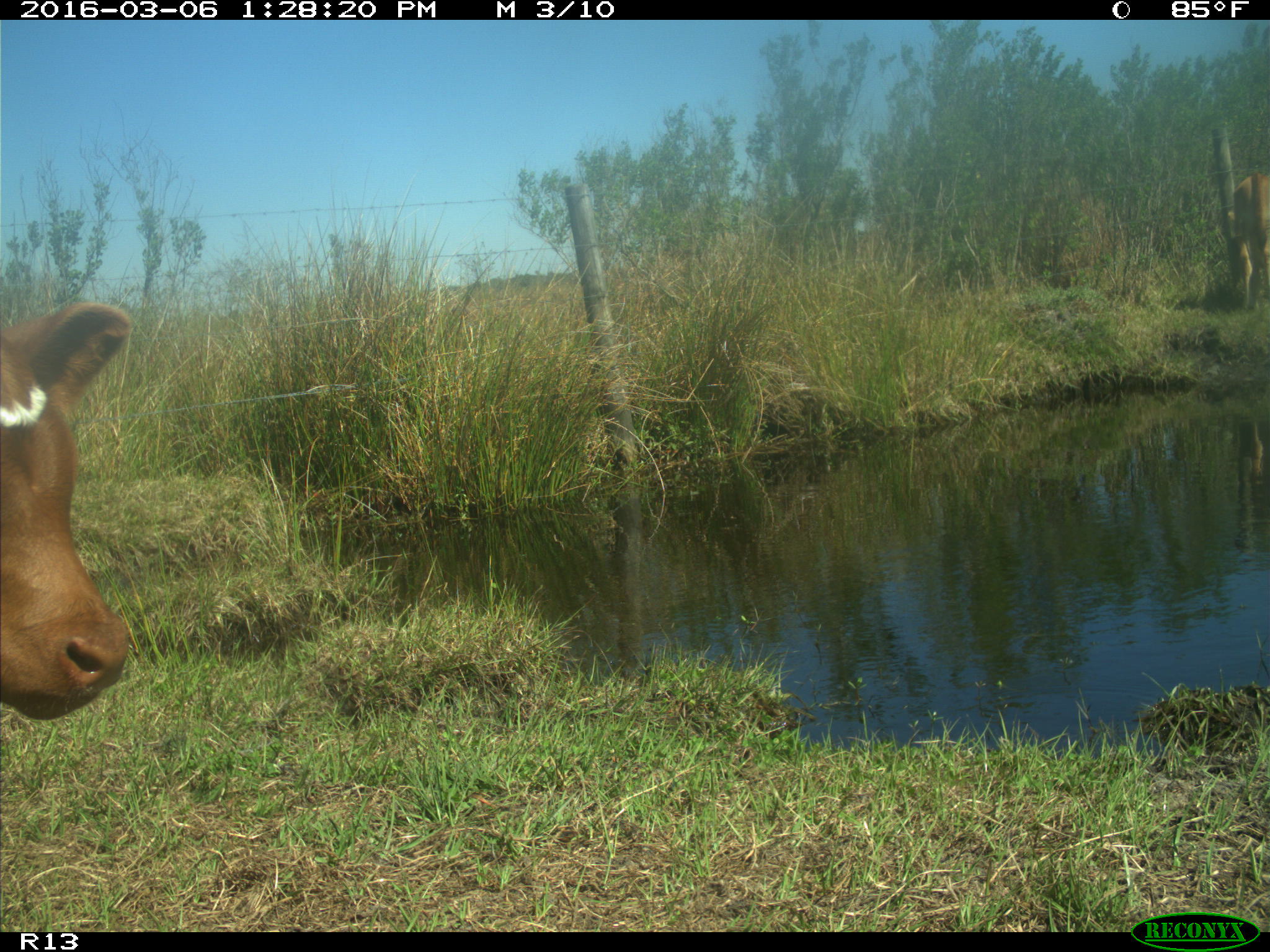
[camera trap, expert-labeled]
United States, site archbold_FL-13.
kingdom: Animalia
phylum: Chordata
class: Mammalia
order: Artiodactyla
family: Bovidae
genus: Bos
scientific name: Bos taurus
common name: domestic cow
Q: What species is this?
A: Bos taurus (domestic cow).